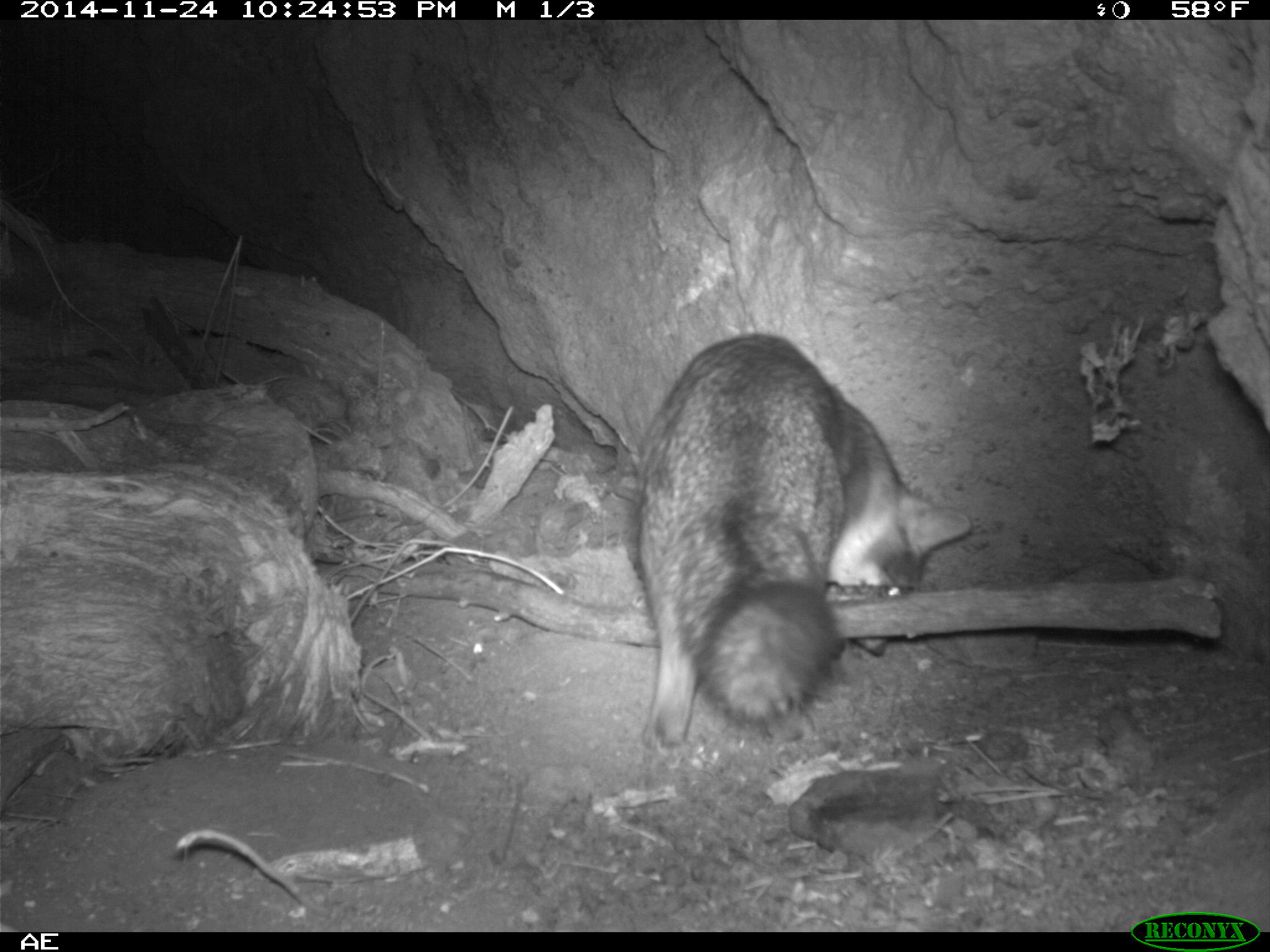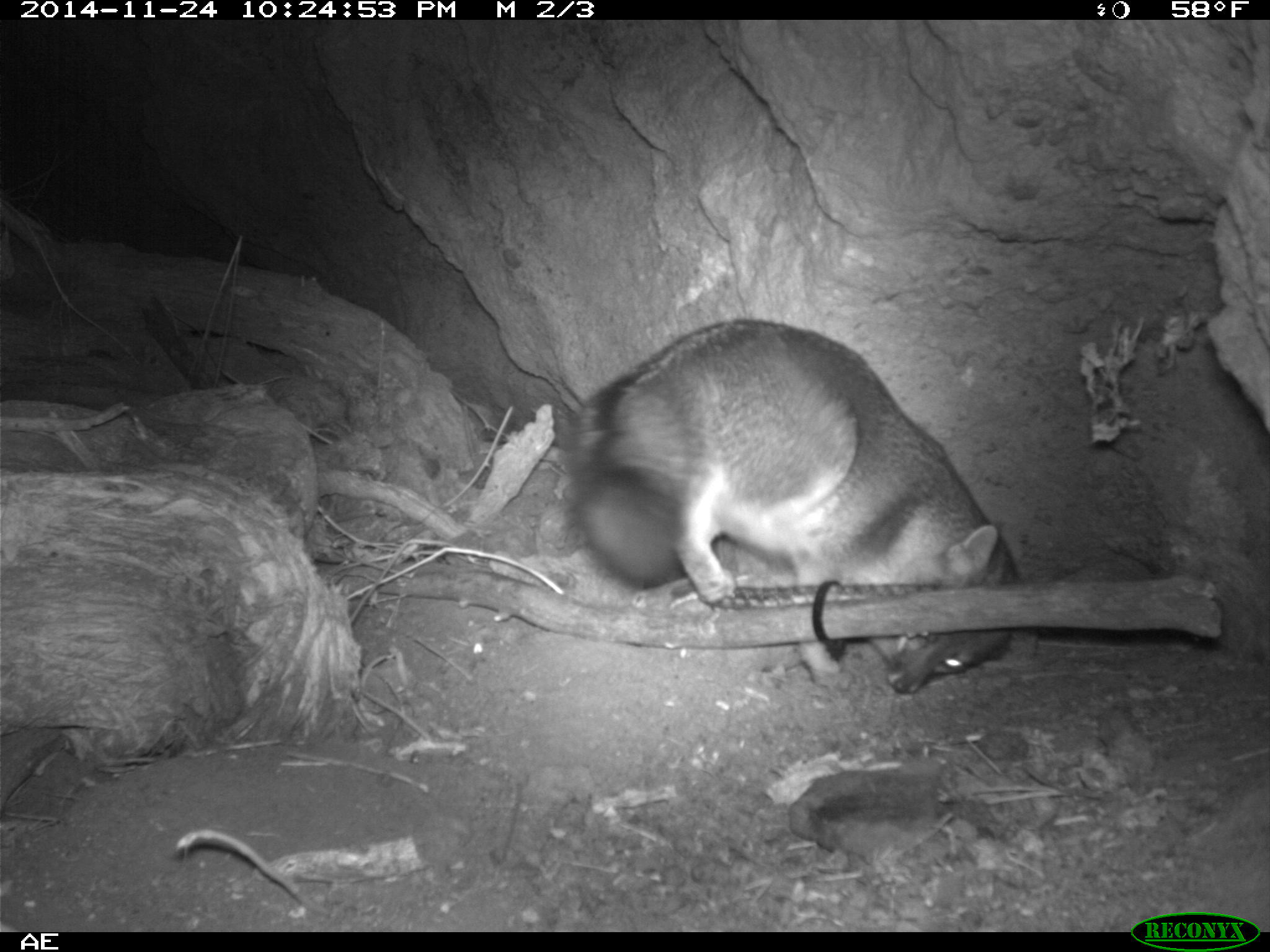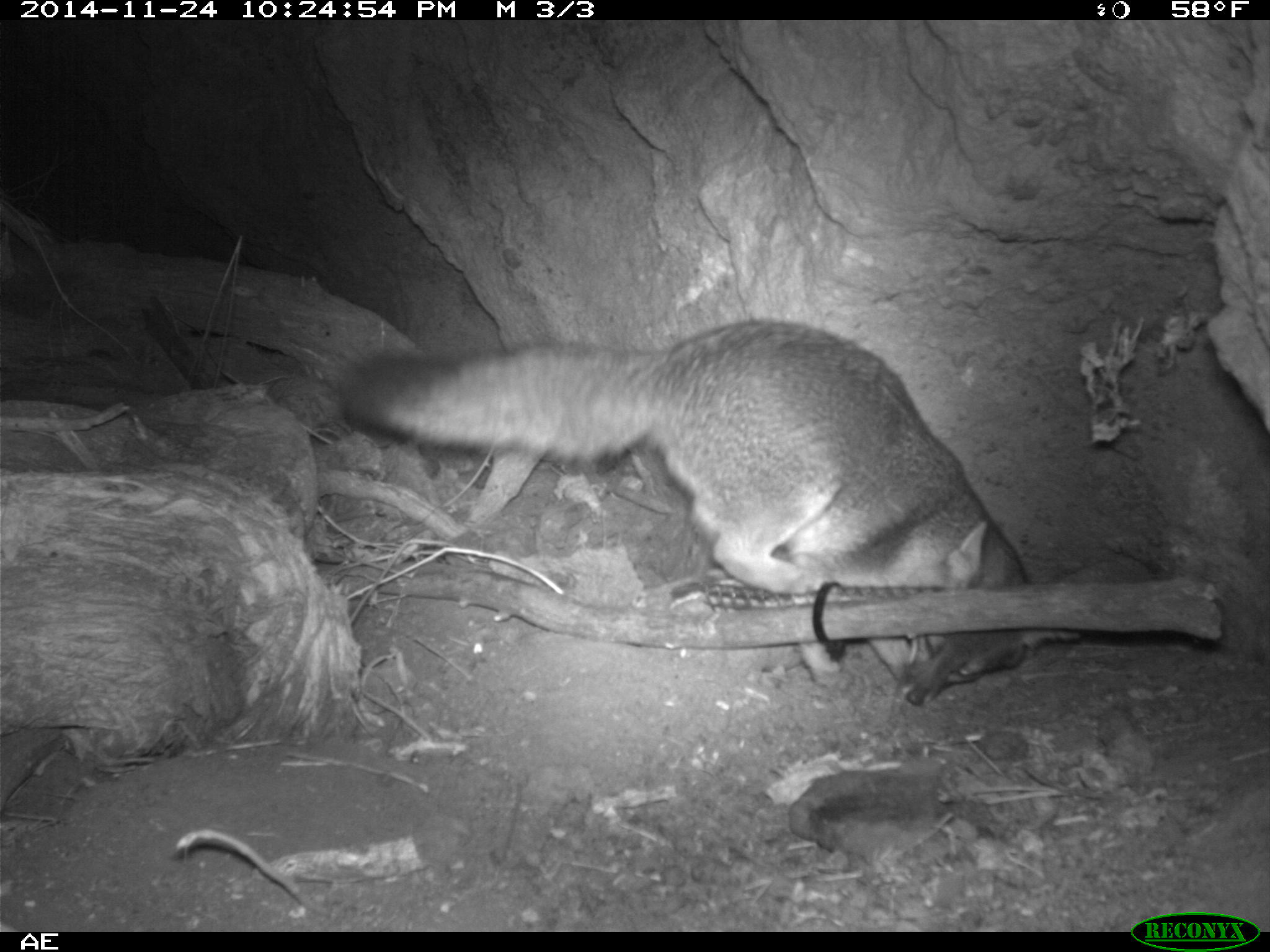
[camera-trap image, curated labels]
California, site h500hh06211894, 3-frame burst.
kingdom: Animalia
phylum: Chordata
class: Mammalia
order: Carnivora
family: Canidae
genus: Urocyon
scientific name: Urocyon littoralis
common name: island fox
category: fox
Fox (island fox) (Urocyon littoralis).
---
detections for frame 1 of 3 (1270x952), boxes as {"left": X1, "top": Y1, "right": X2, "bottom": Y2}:
fox: {"left": 636, "top": 332, "right": 971, "bottom": 754}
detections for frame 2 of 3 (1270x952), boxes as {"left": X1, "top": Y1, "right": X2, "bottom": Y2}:
fox: {"left": 565, "top": 315, "right": 1020, "bottom": 695}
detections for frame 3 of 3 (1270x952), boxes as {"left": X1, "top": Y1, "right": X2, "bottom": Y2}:
fox: {"left": 340, "top": 318, "right": 1083, "bottom": 710}